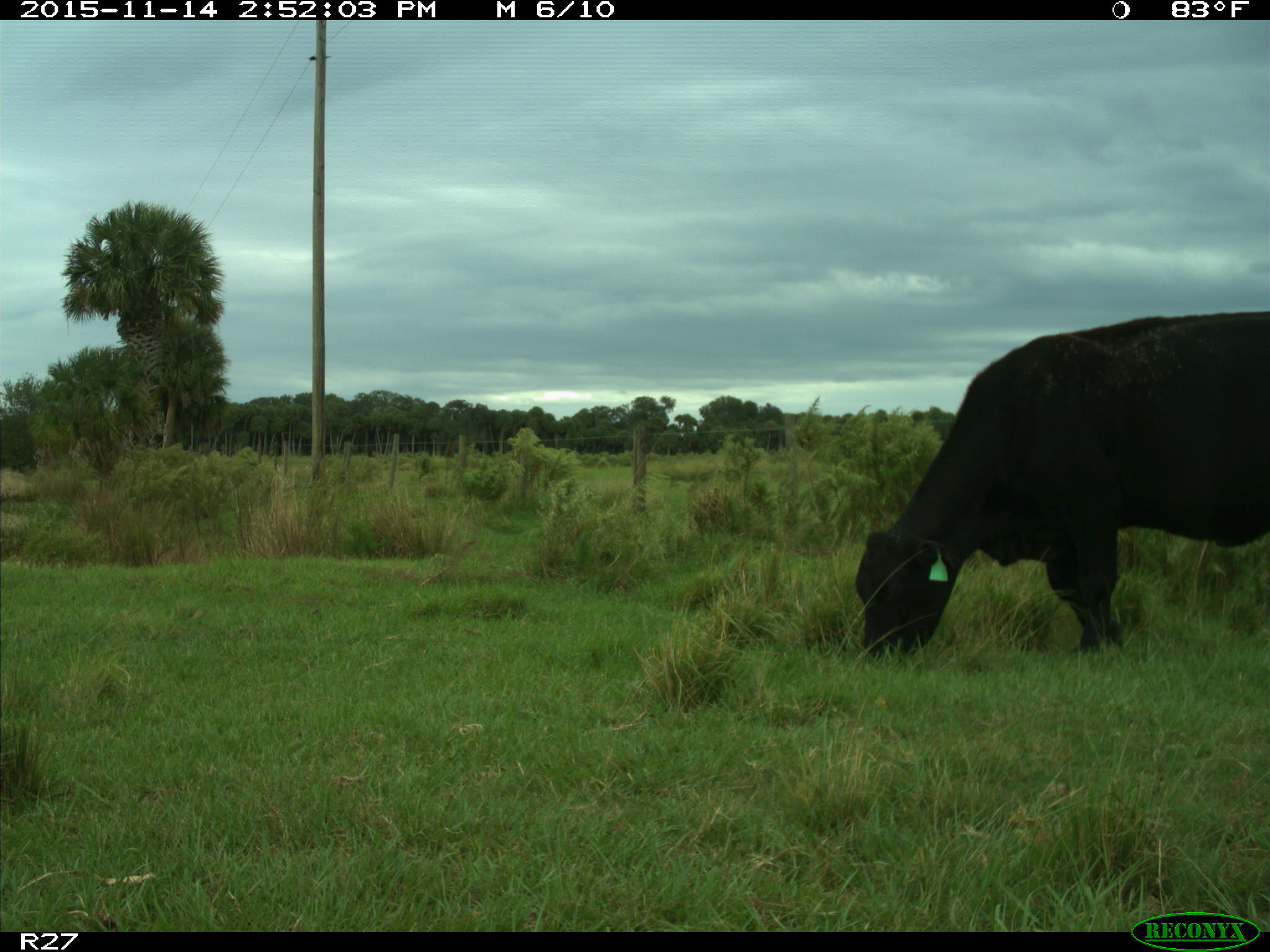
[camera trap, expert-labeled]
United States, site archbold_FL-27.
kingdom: Animalia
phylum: Chordata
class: Mammalia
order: Artiodactyla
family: Bovidae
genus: Bos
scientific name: Bos taurus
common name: domestic cow